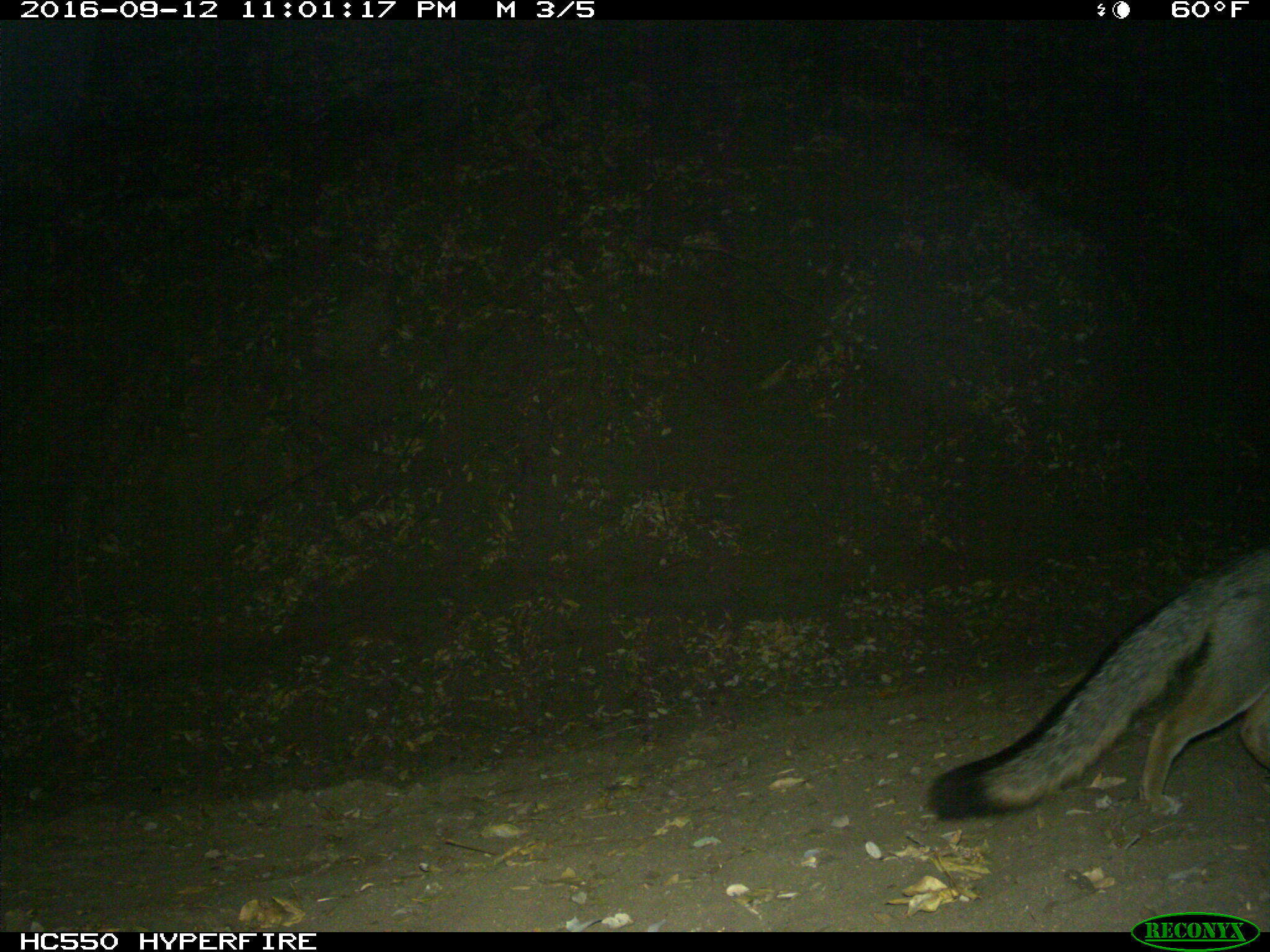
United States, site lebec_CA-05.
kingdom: Animalia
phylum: Chordata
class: Mammalia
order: Carnivora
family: Canidae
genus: Urocyon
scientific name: Urocyon cinereoargenteus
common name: gray fox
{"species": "Urocyon cinereoargenteus (gray fox)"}